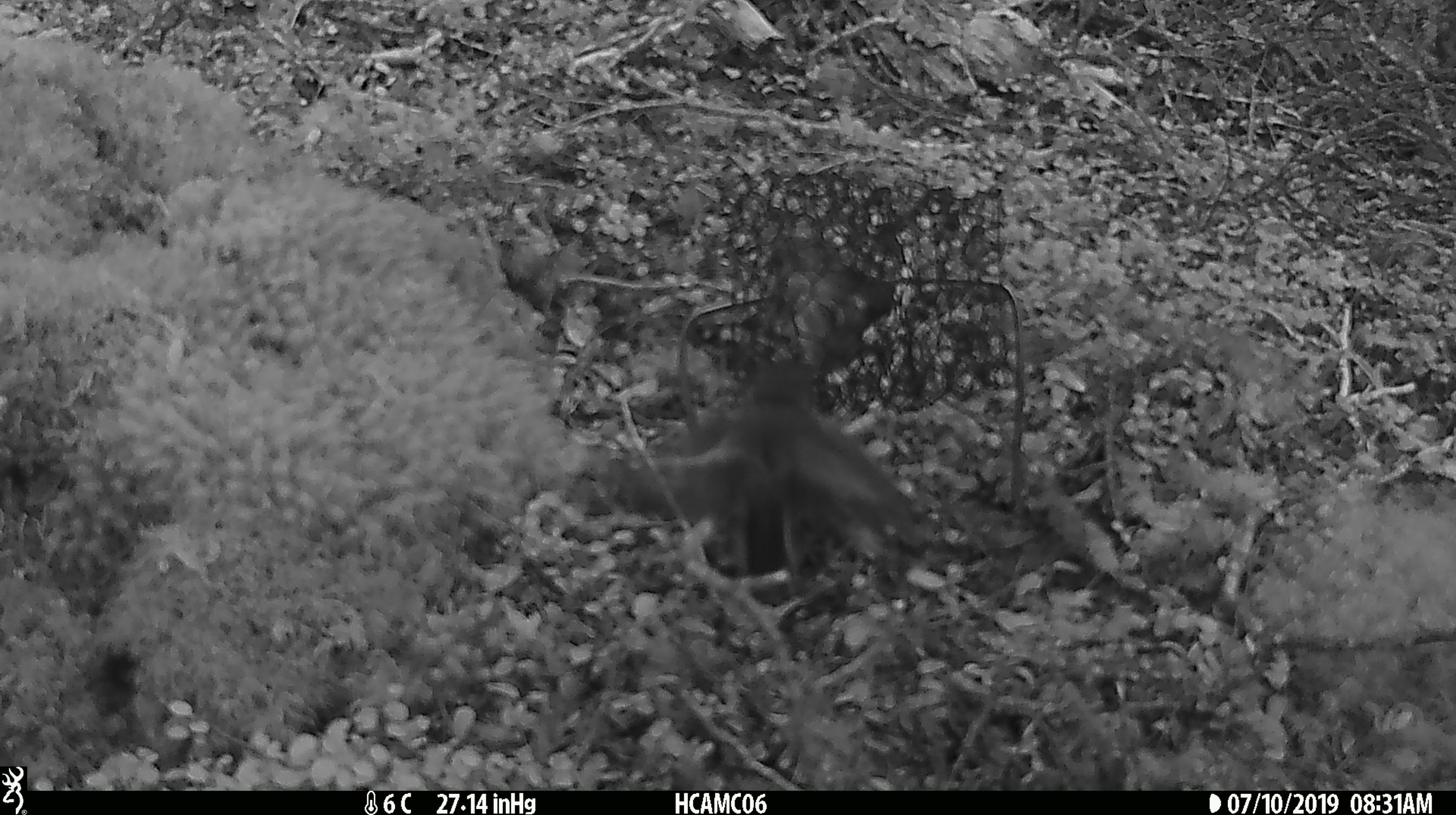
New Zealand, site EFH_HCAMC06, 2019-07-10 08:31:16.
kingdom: Animalia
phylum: Chordata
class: Aves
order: Passeriformes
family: Petroicidae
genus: Petroica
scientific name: Petroica macrocephala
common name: tomtit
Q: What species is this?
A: Tomtit (Petroica macrocephala).